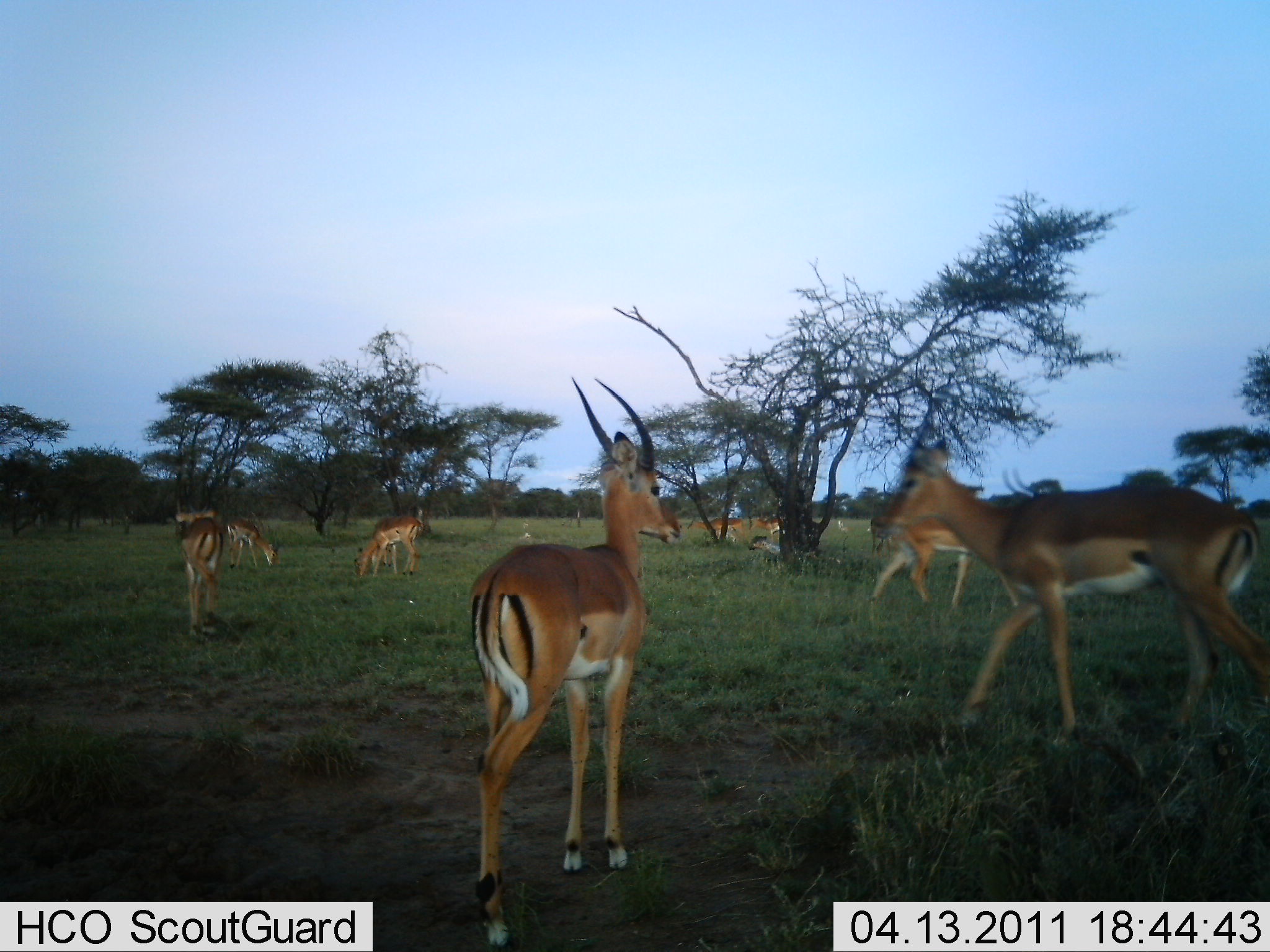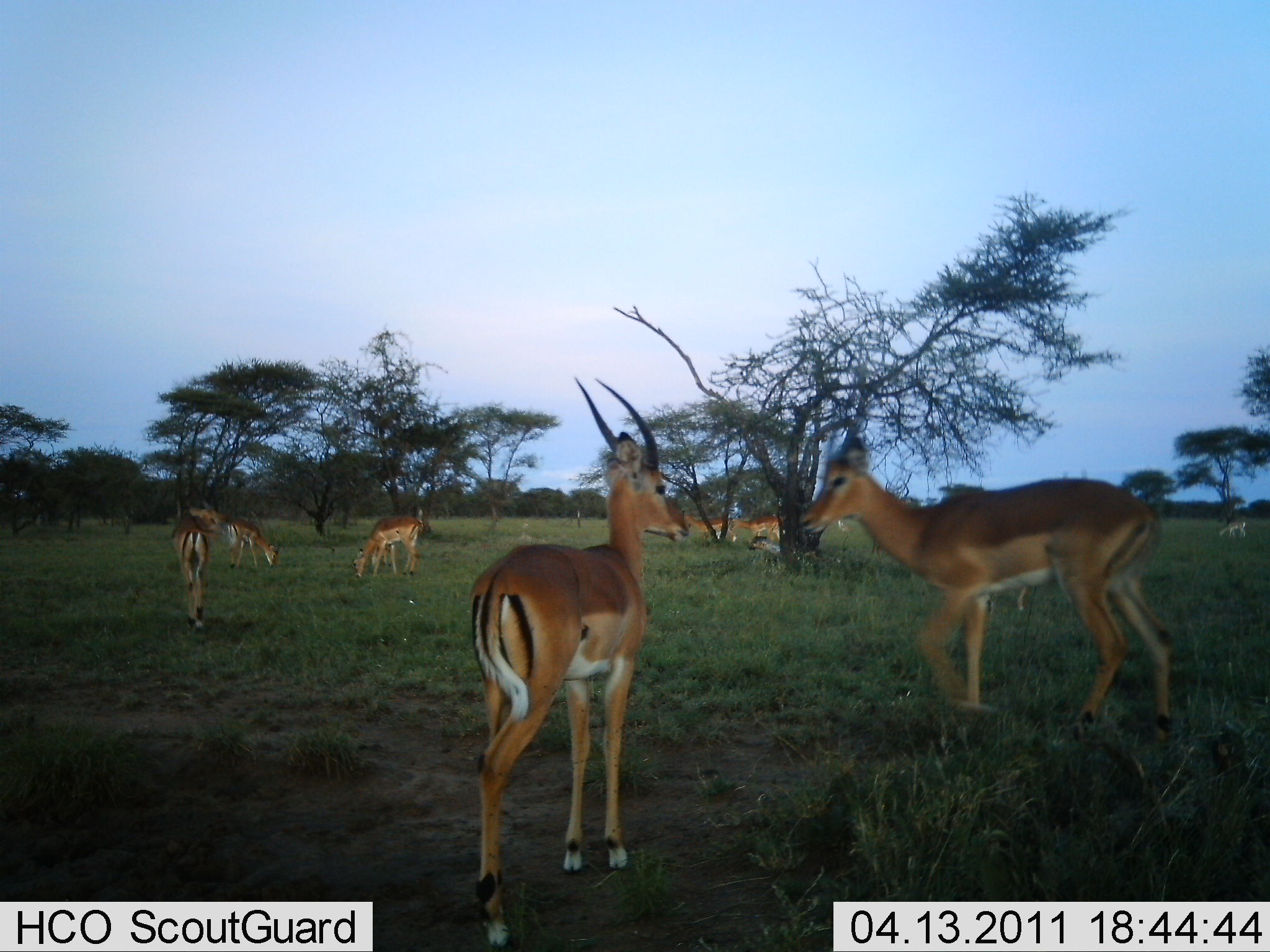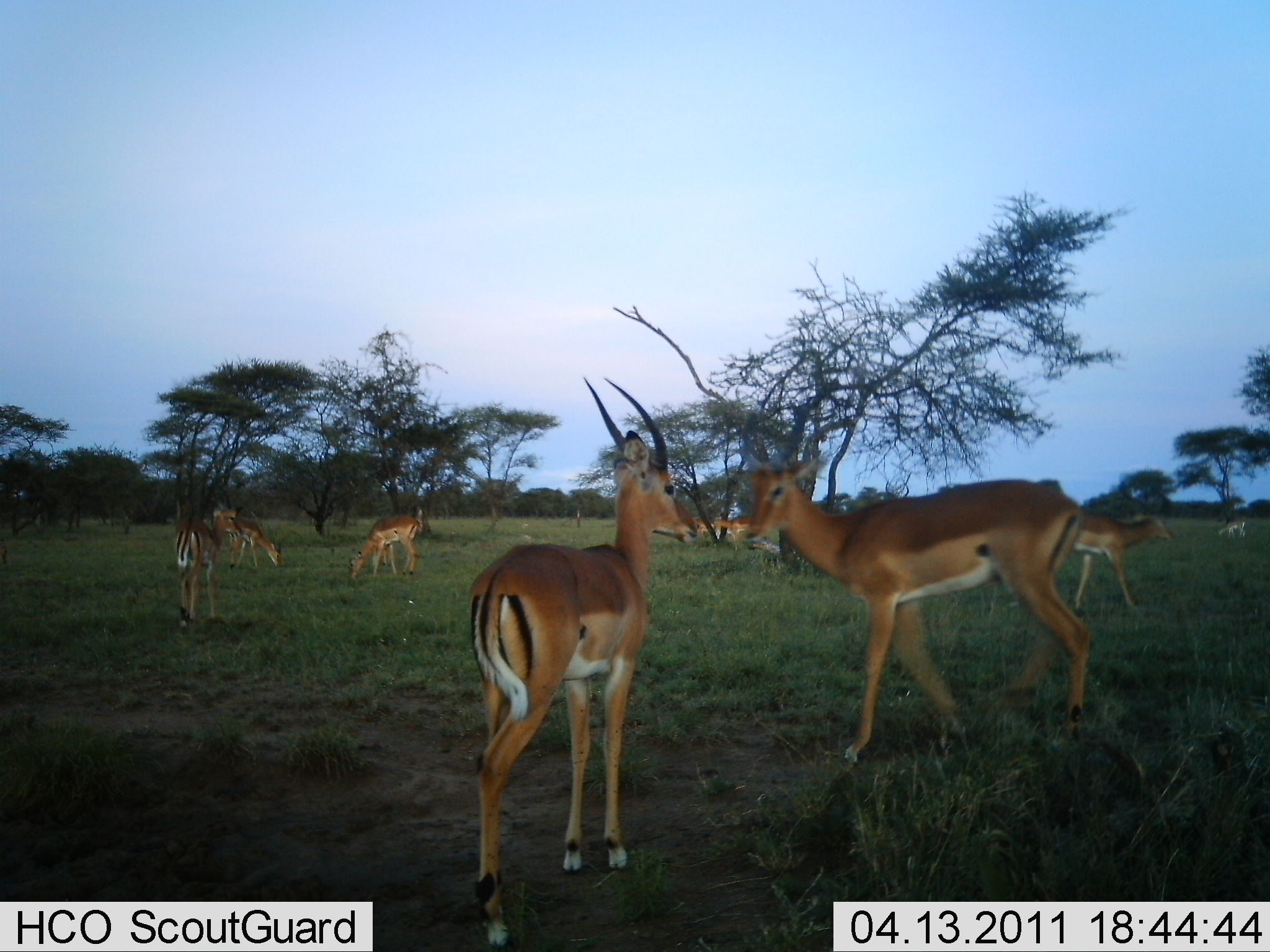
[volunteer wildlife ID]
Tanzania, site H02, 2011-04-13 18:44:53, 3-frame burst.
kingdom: Animalia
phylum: Chordata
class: Mammalia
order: Artiodactyla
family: Bovidae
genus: Nanger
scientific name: Nanger granti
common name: grant's gazelle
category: gazellegrants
Gazellegrants (grant's gazelle) (Nanger granti), count 11-50. Behavior (volunteer vote fractions): standing 70%, resting 20%, moving 60%, interacting 20%. Young present (vote fraction): 0%. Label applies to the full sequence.